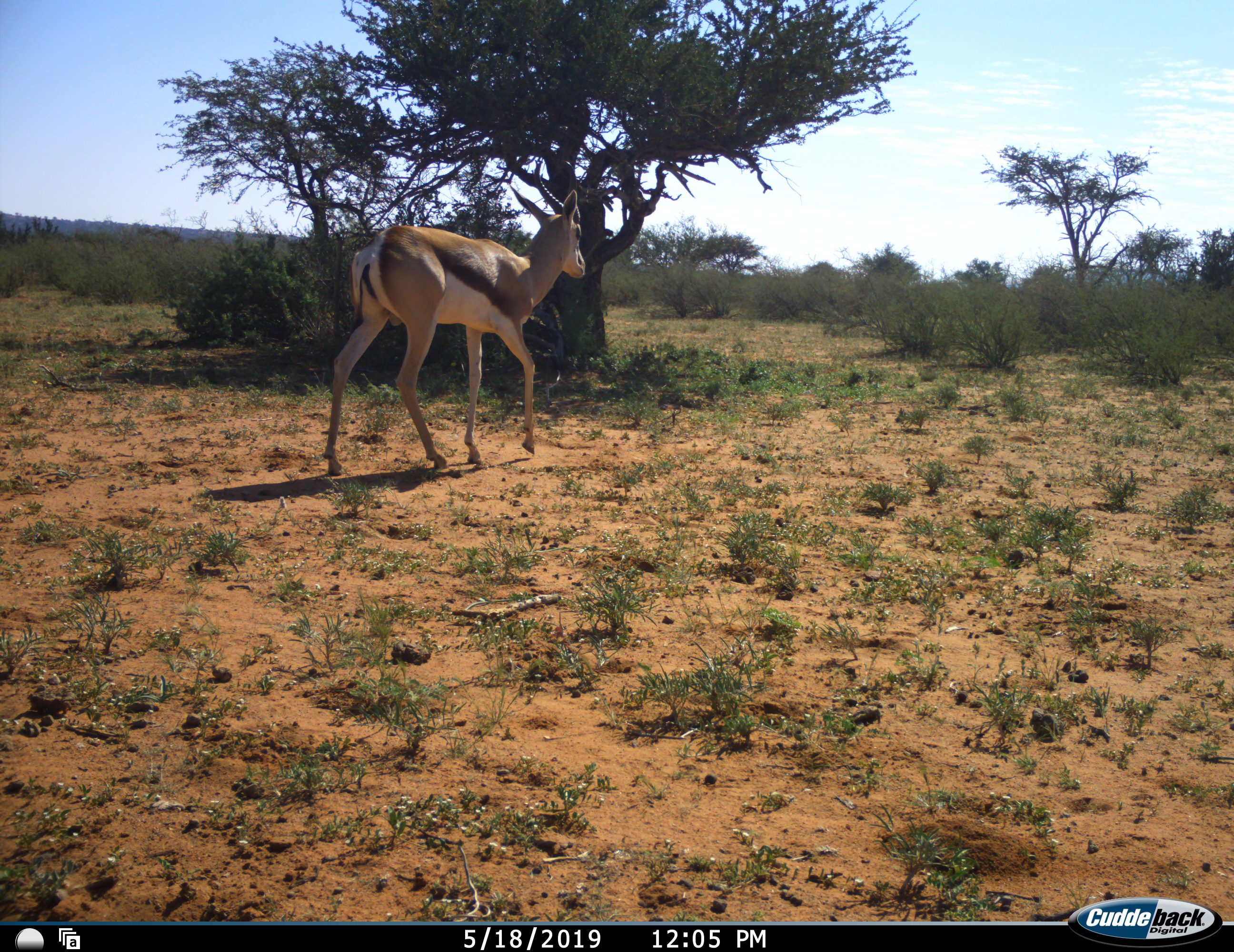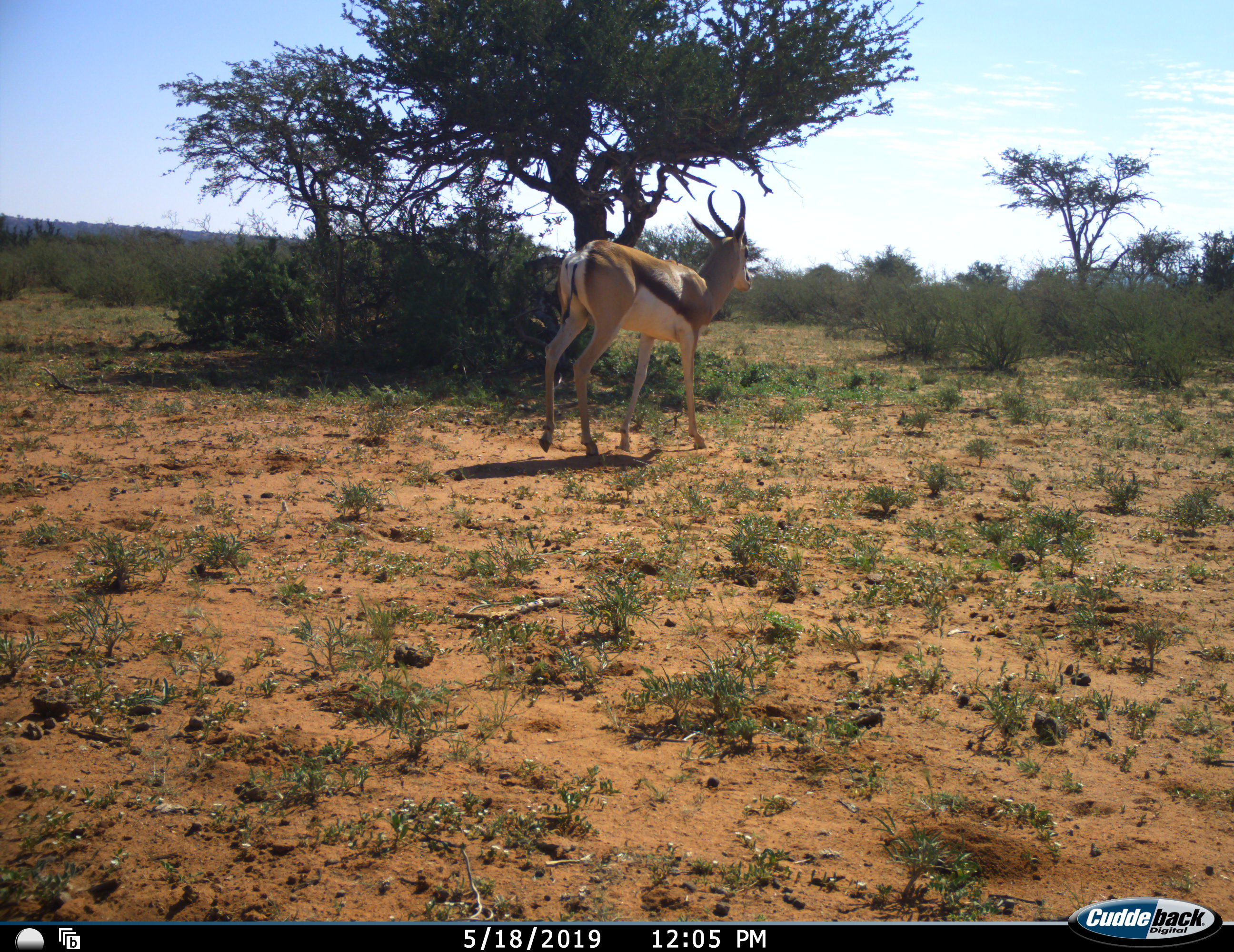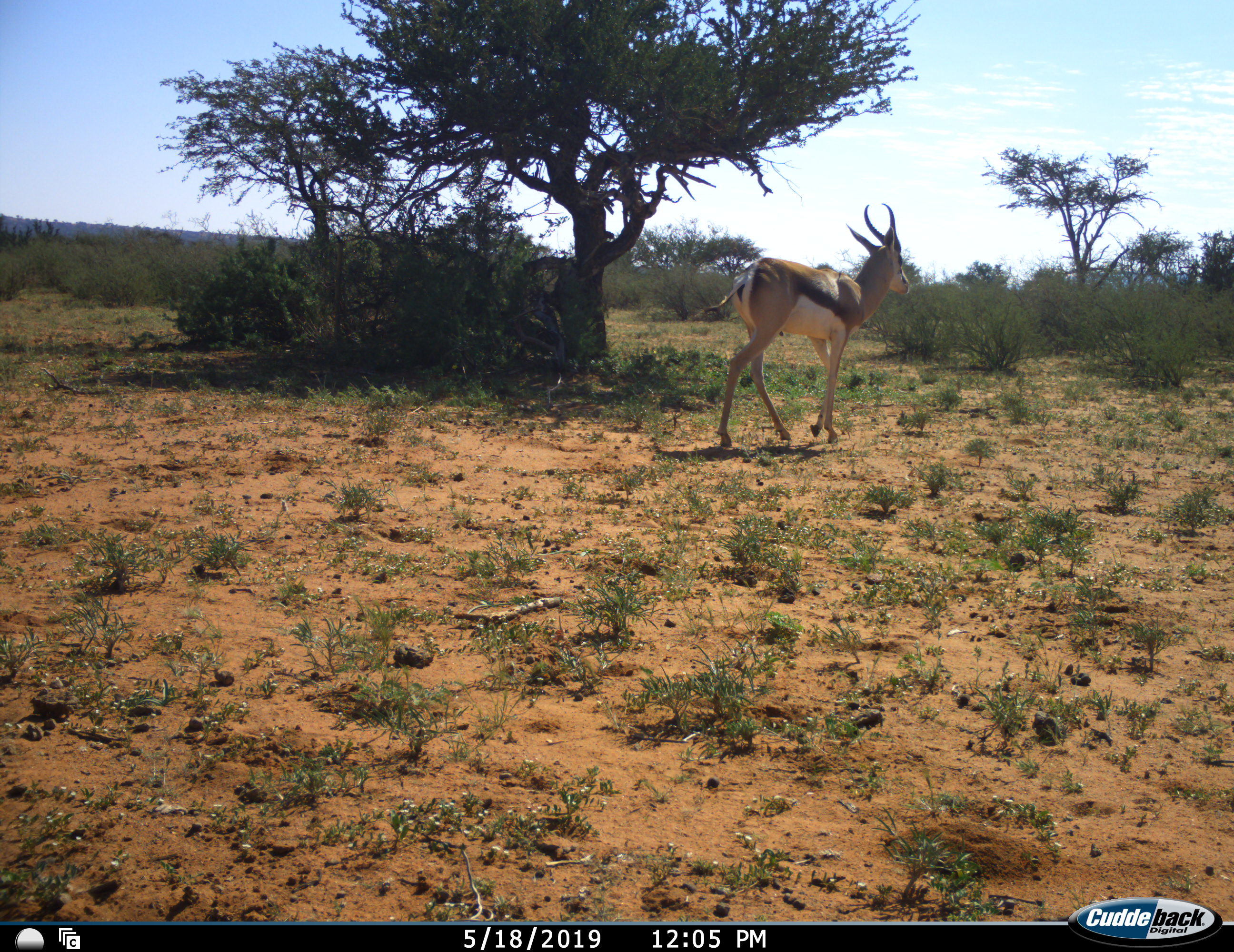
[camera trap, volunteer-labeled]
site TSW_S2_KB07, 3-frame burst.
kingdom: Animalia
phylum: Chordata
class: Mammalia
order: Artiodactyla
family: Bovidae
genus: Antidorcas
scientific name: Antidorcas marsupialis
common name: springbok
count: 1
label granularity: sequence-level